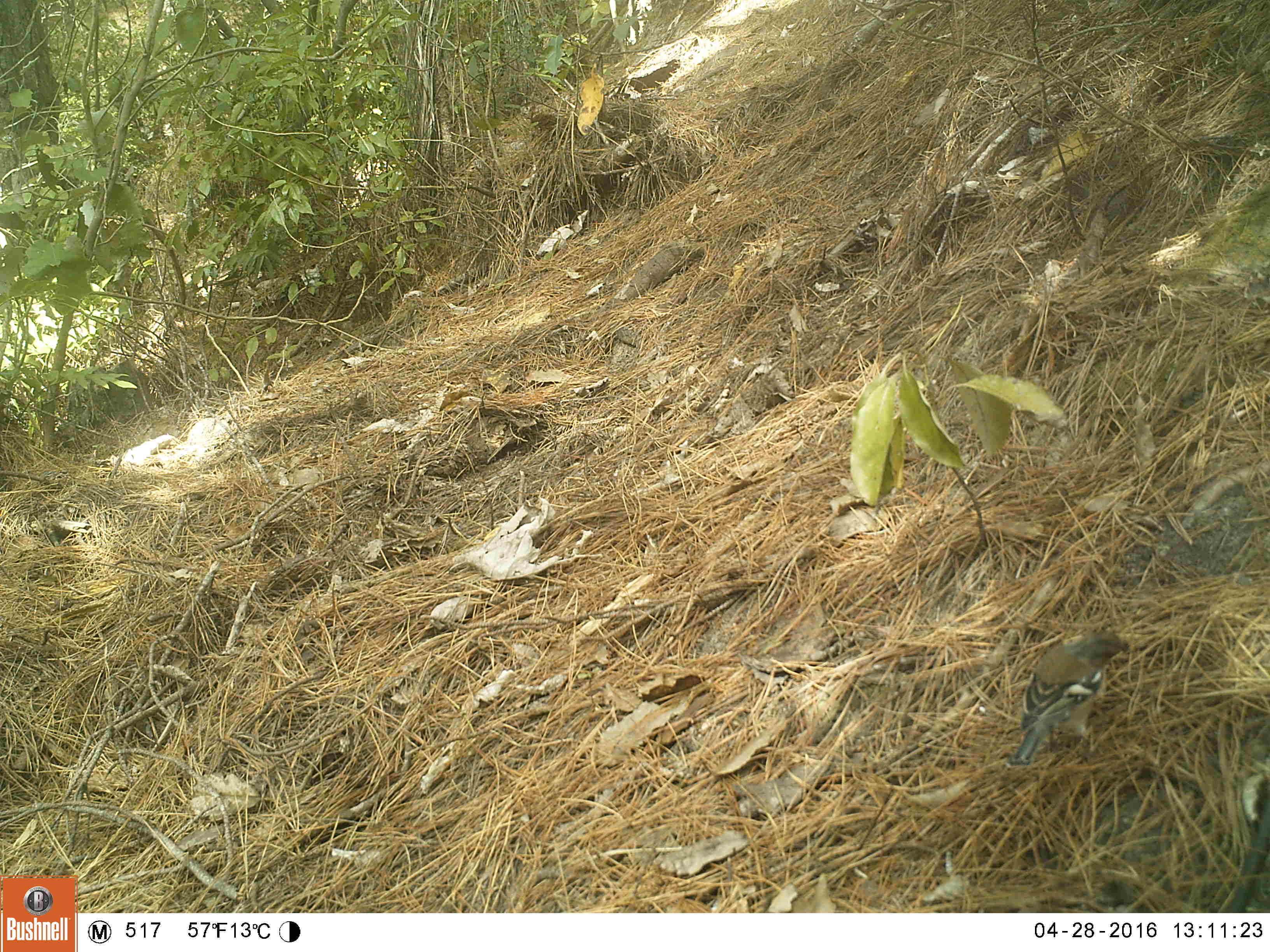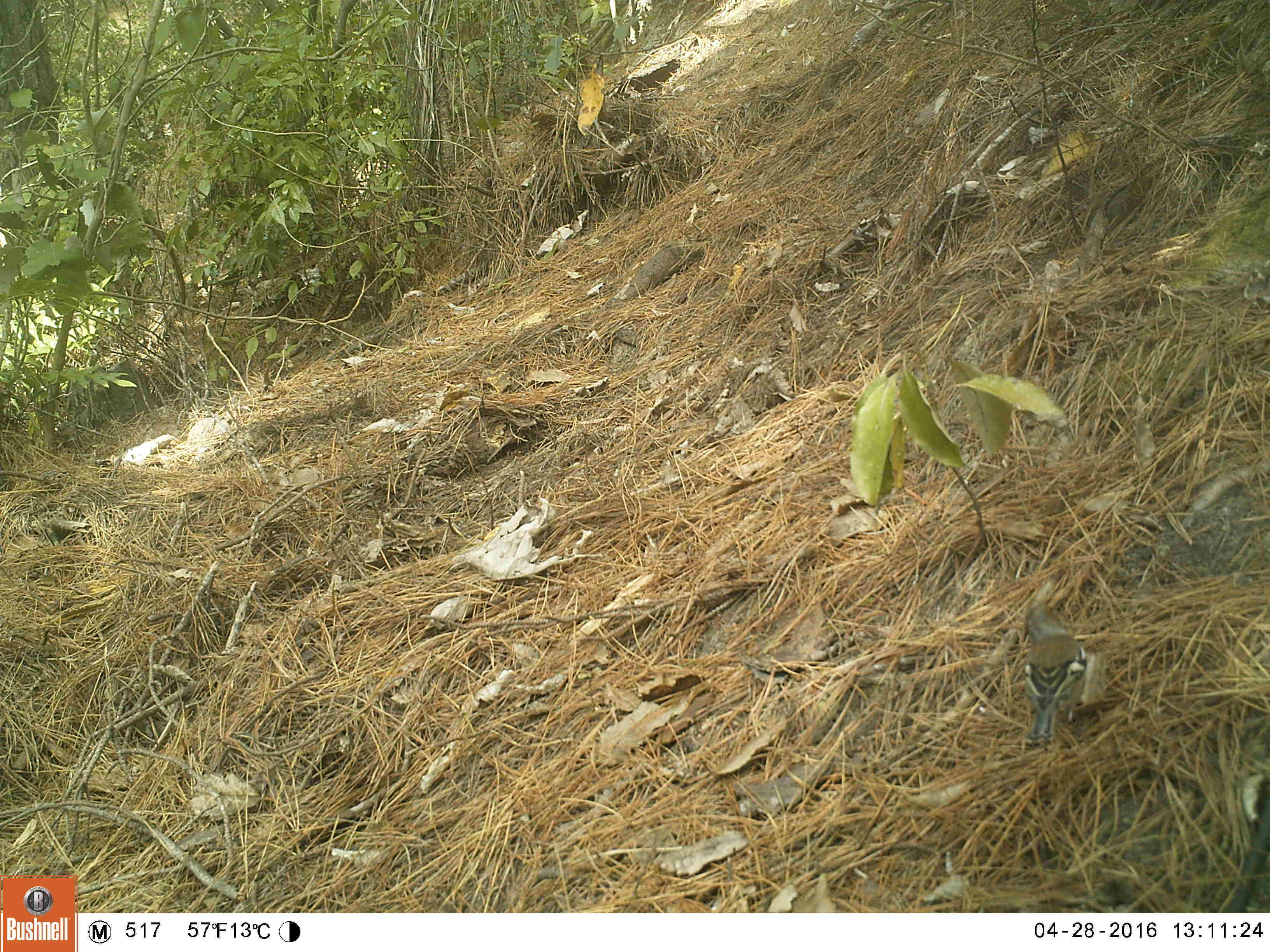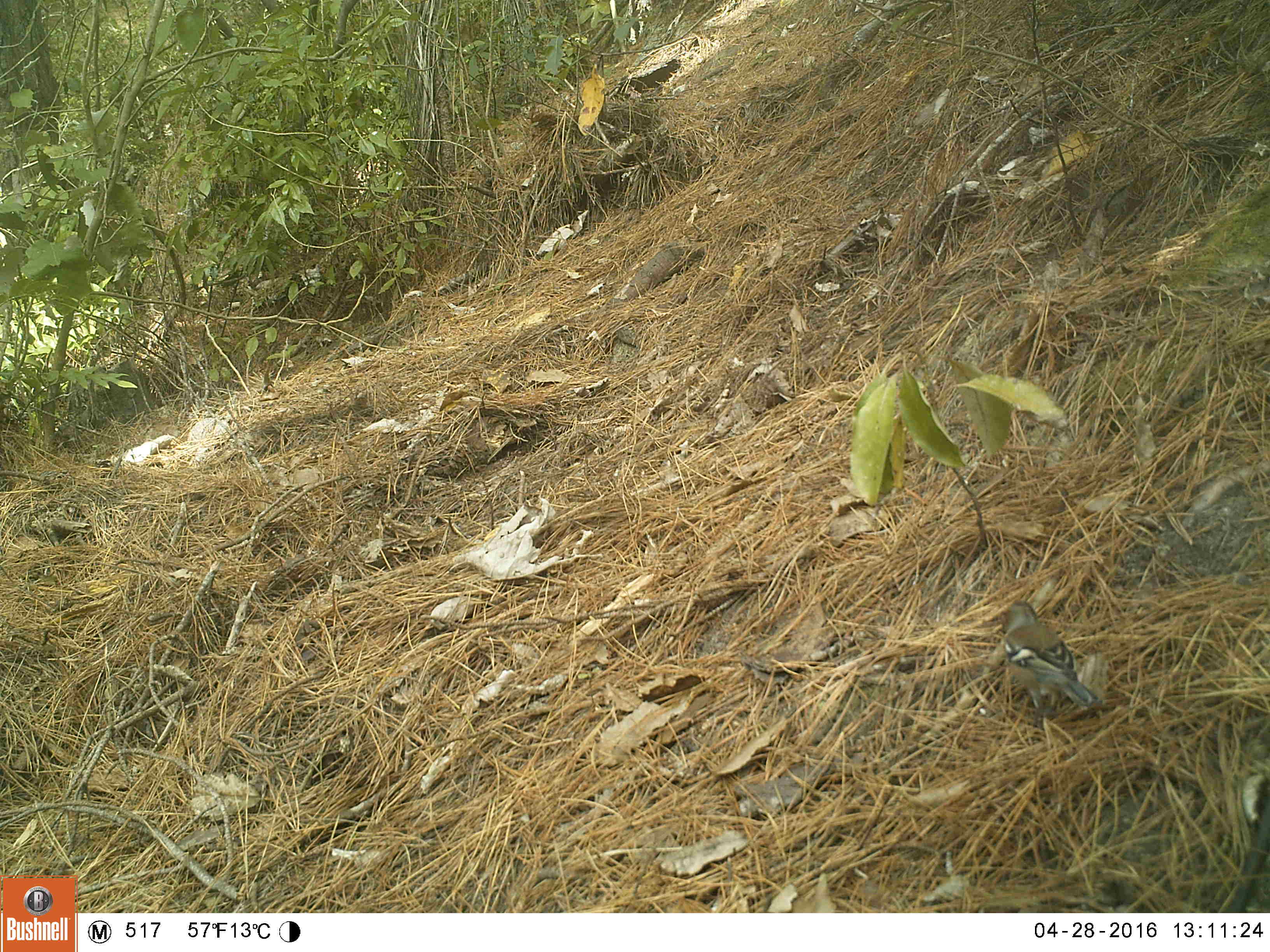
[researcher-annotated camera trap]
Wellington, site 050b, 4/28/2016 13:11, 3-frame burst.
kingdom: Animalia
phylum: Chordata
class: Aves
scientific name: Aves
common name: bird